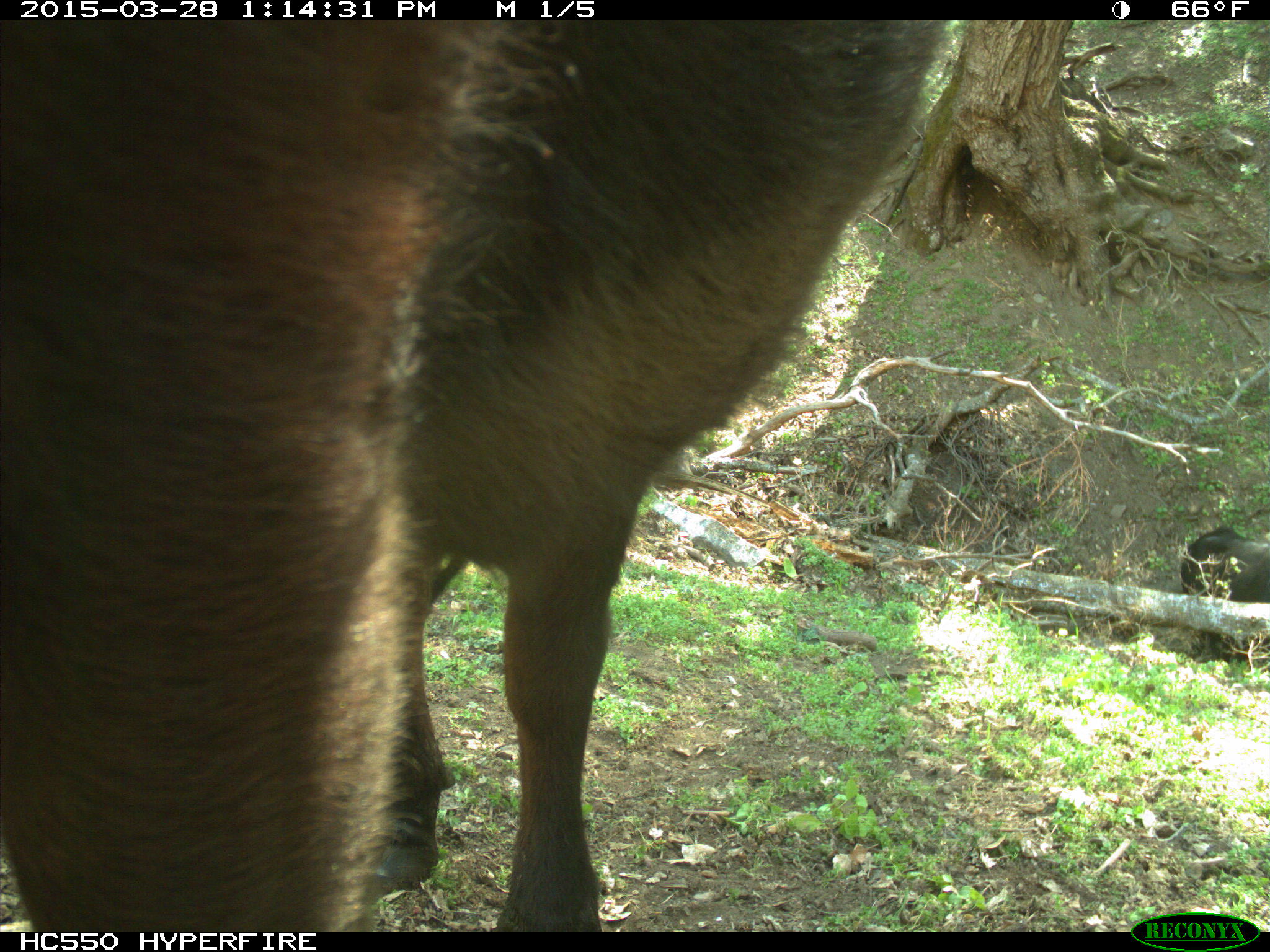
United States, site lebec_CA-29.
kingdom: Animalia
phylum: Chordata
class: Mammalia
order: Artiodactyla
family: Bovidae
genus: Bos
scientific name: Bos taurus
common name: domestic cow